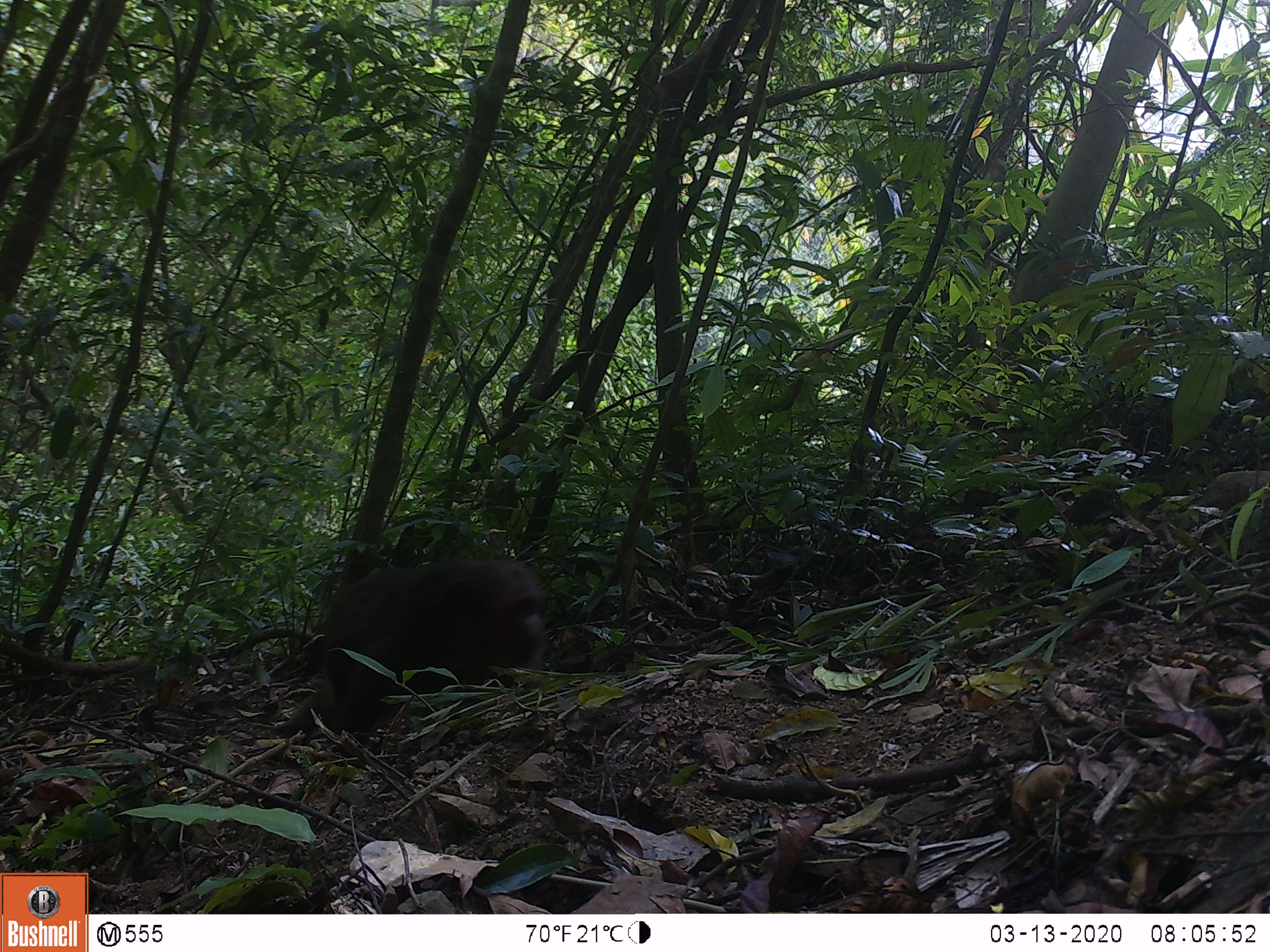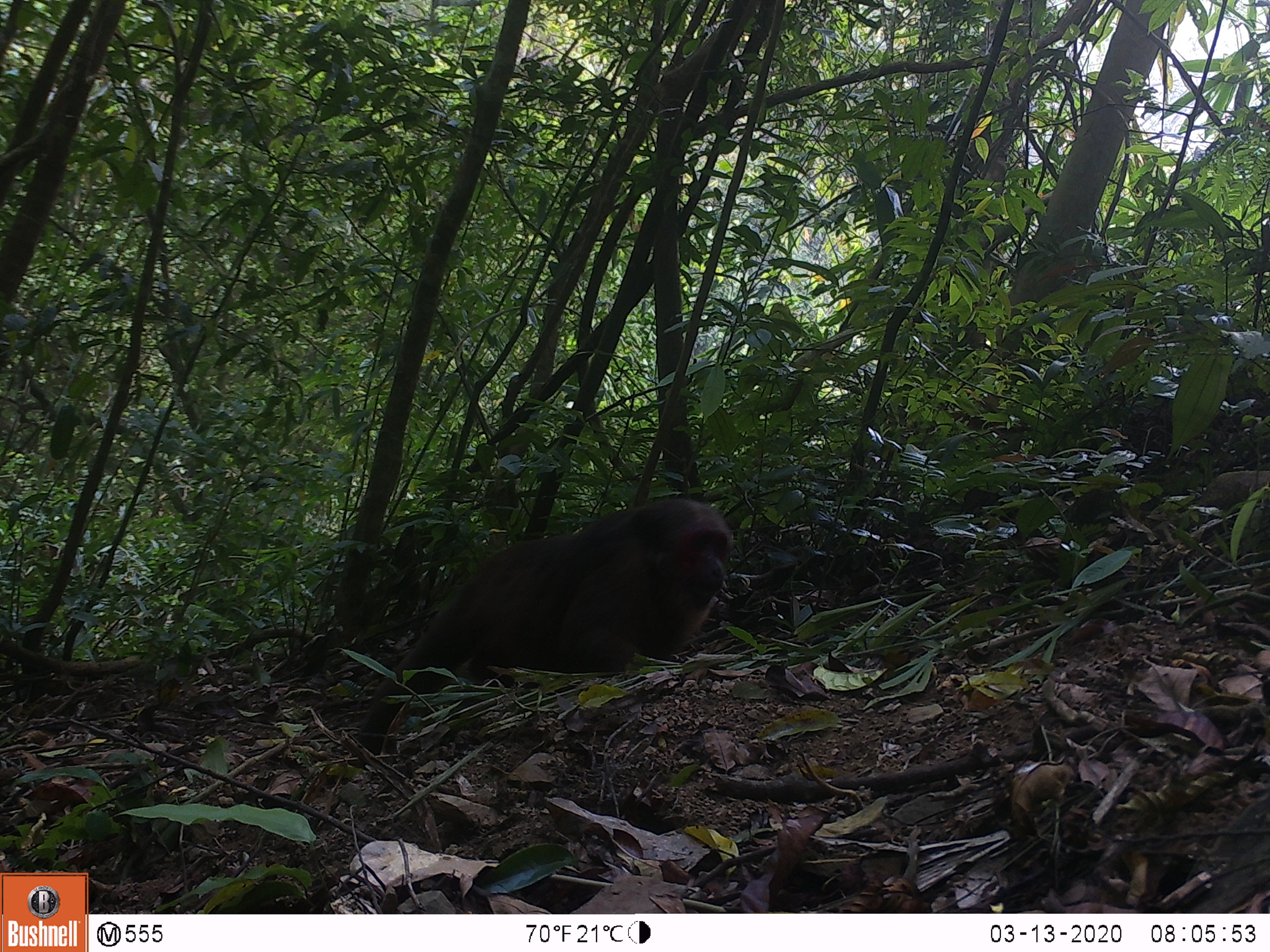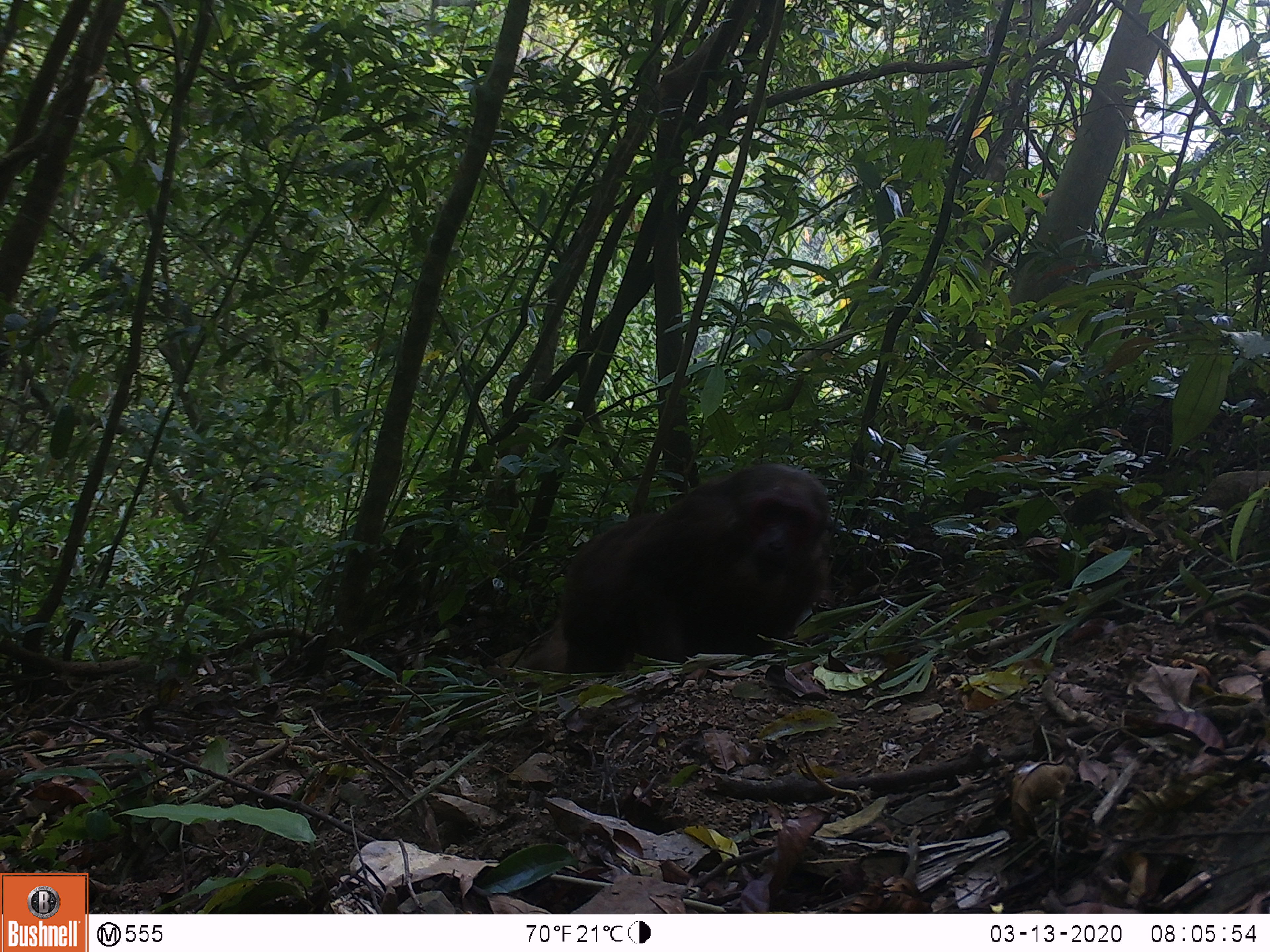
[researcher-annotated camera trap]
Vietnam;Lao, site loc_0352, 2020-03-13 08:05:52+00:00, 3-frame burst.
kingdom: Animalia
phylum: Chordata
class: Mammalia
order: Primates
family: Cercopithecidae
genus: Macaca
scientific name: Macaca arctoides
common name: stump-tailed macaque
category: stump tailed macaque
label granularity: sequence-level